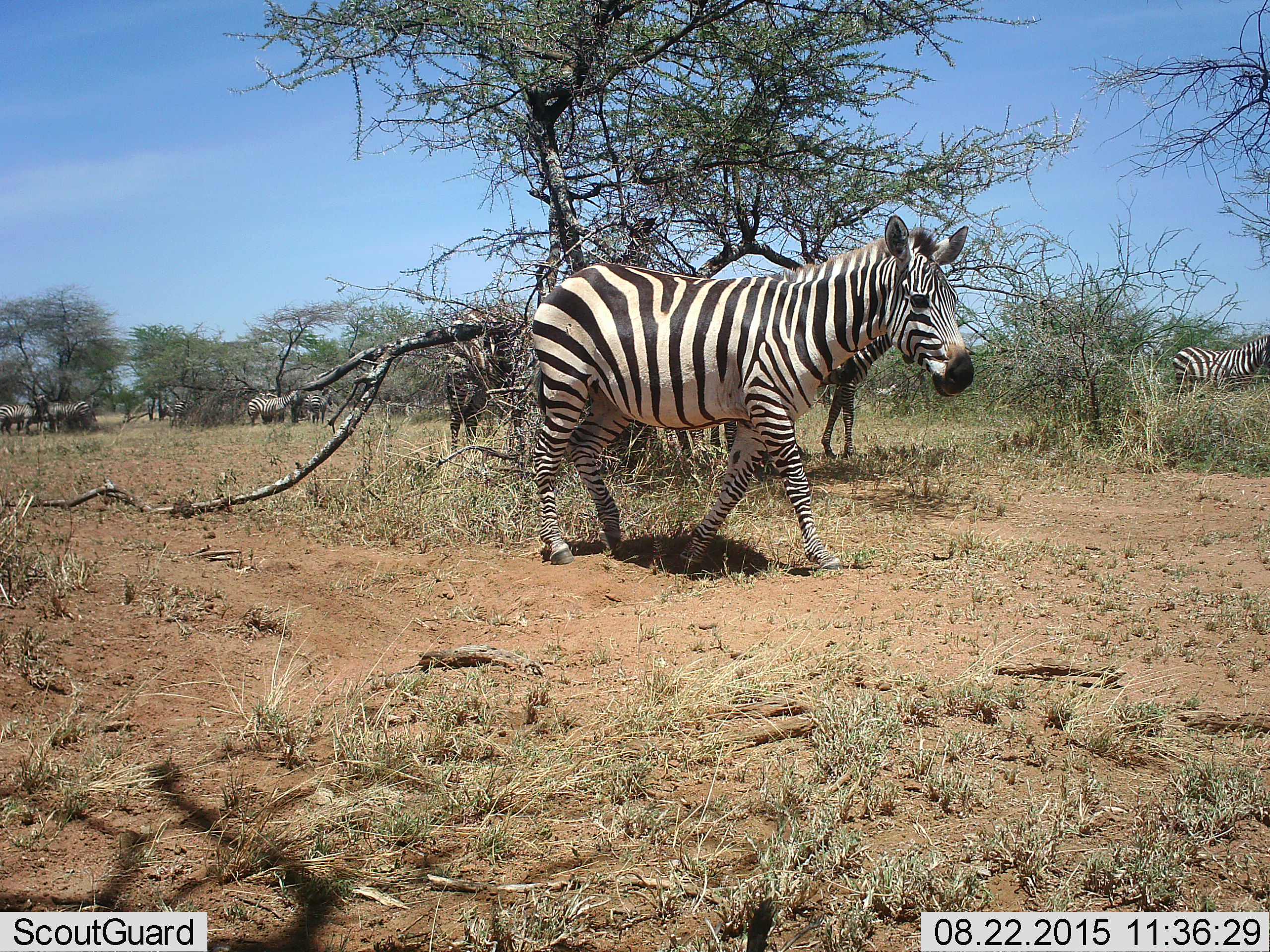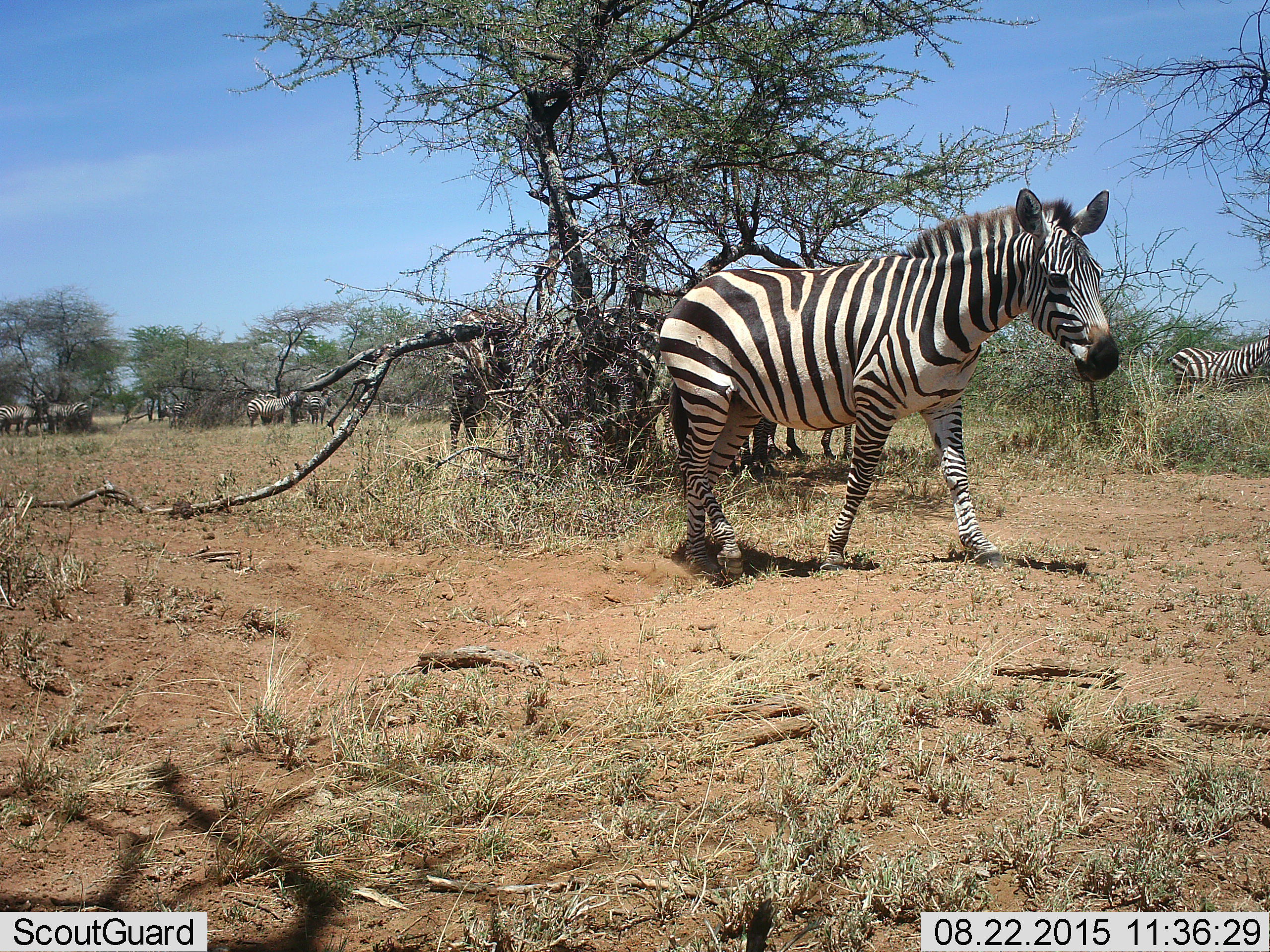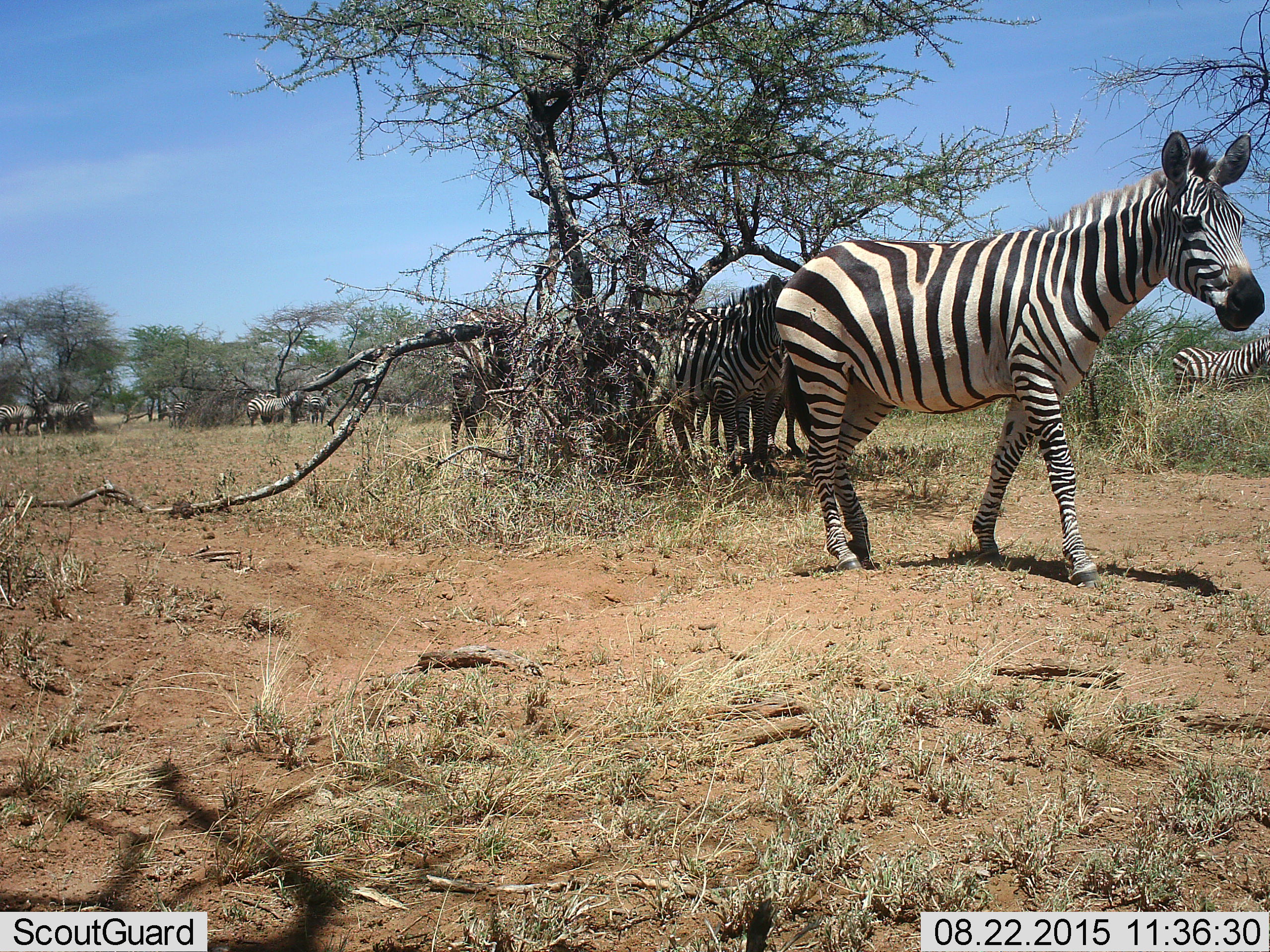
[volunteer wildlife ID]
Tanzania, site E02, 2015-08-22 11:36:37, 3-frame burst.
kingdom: Animalia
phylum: Chordata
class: Mammalia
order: Perissodactyla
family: Equidae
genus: Equus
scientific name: Equus quagga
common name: plains zebra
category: zebra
Zebra (plains zebra) (Equus quagga), count 11-50. Behavior (volunteer vote fractions): standing 67%, resting 6%, moving 94%, interacting 6%. Young present (vote fraction): 17%. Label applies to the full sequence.